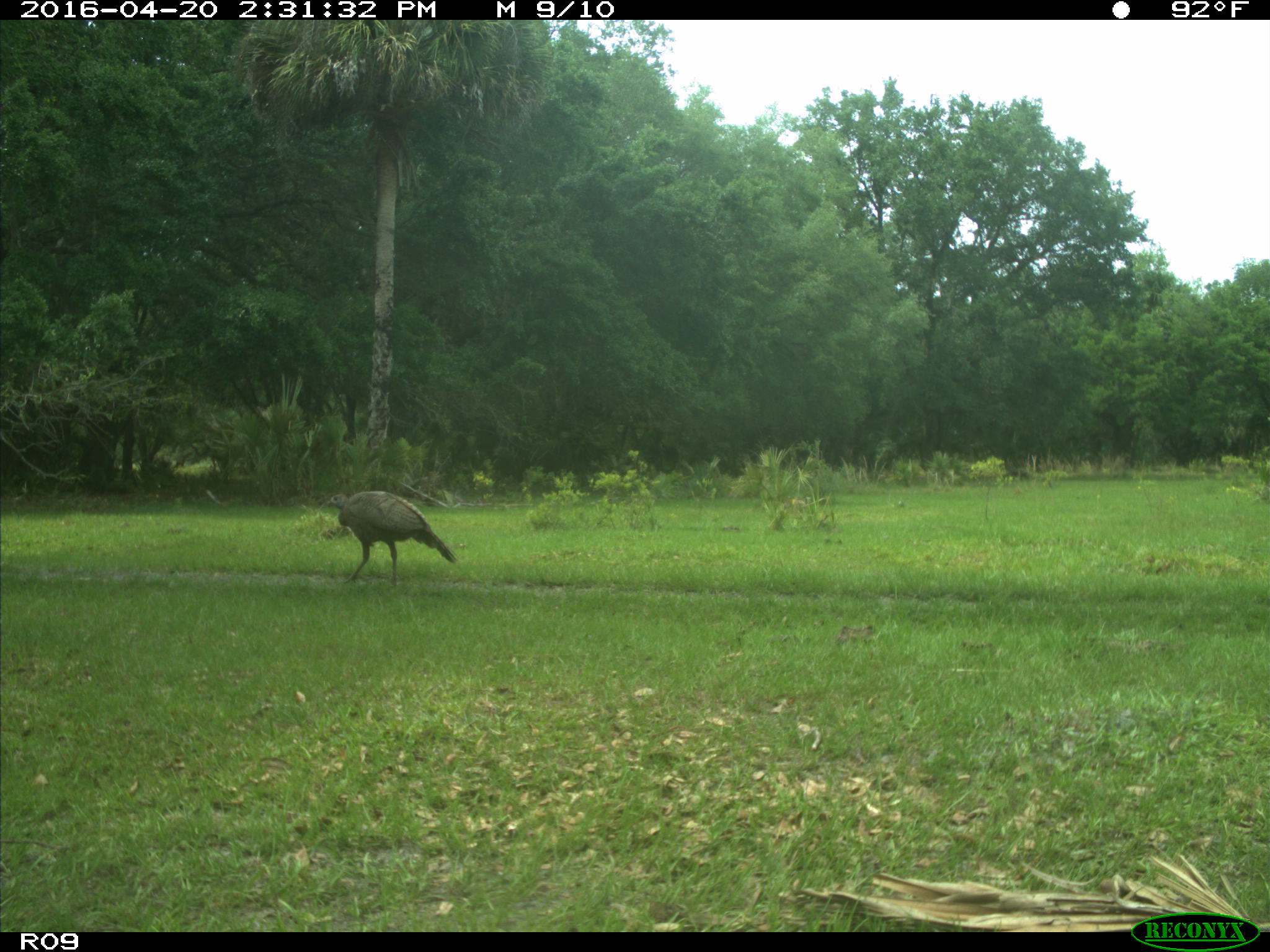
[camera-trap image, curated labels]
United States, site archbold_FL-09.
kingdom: Animalia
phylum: Chordata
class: Aves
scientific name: Aves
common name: birds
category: unidentified bird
Unidentified bird (birds) (Aves).